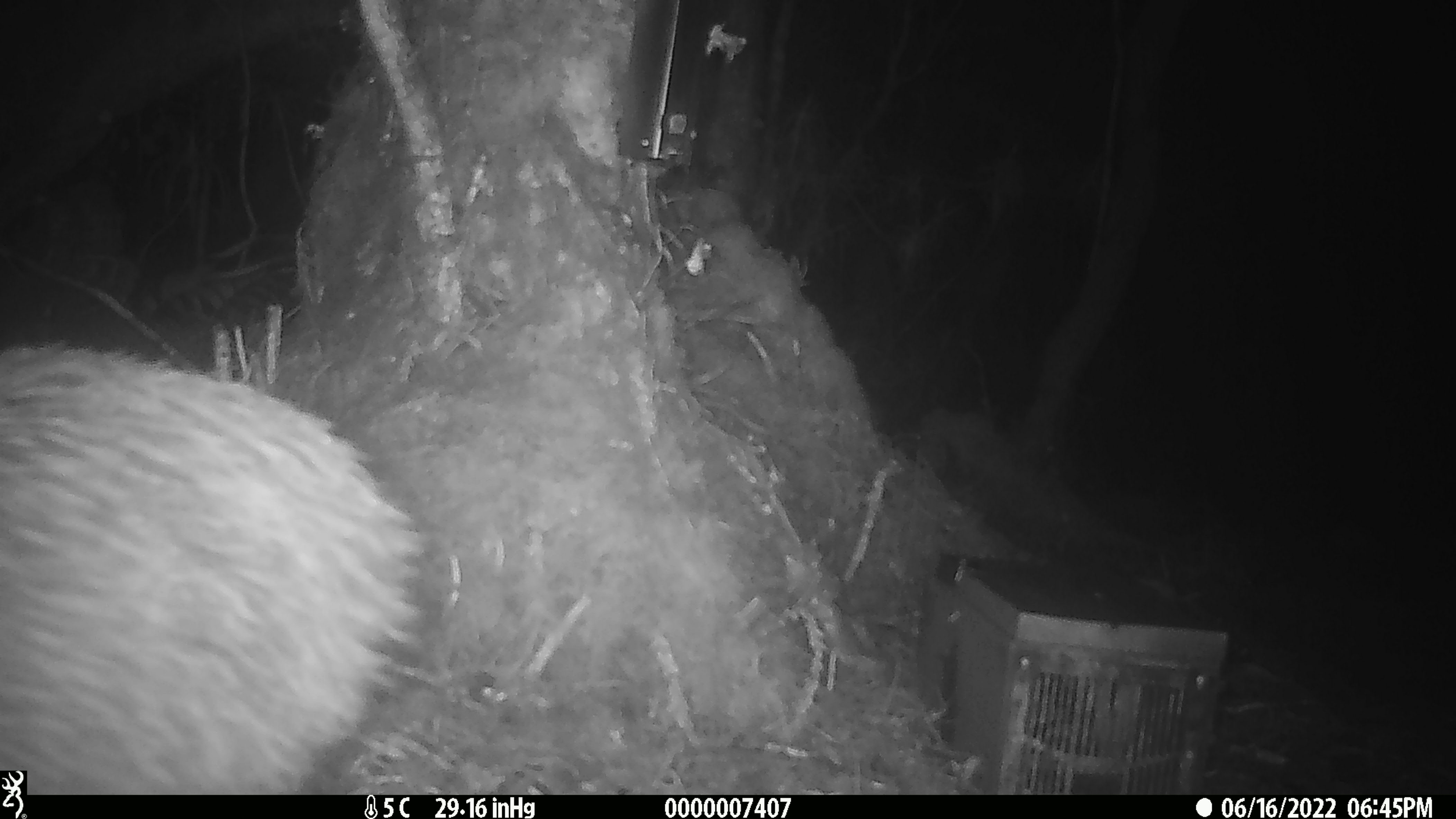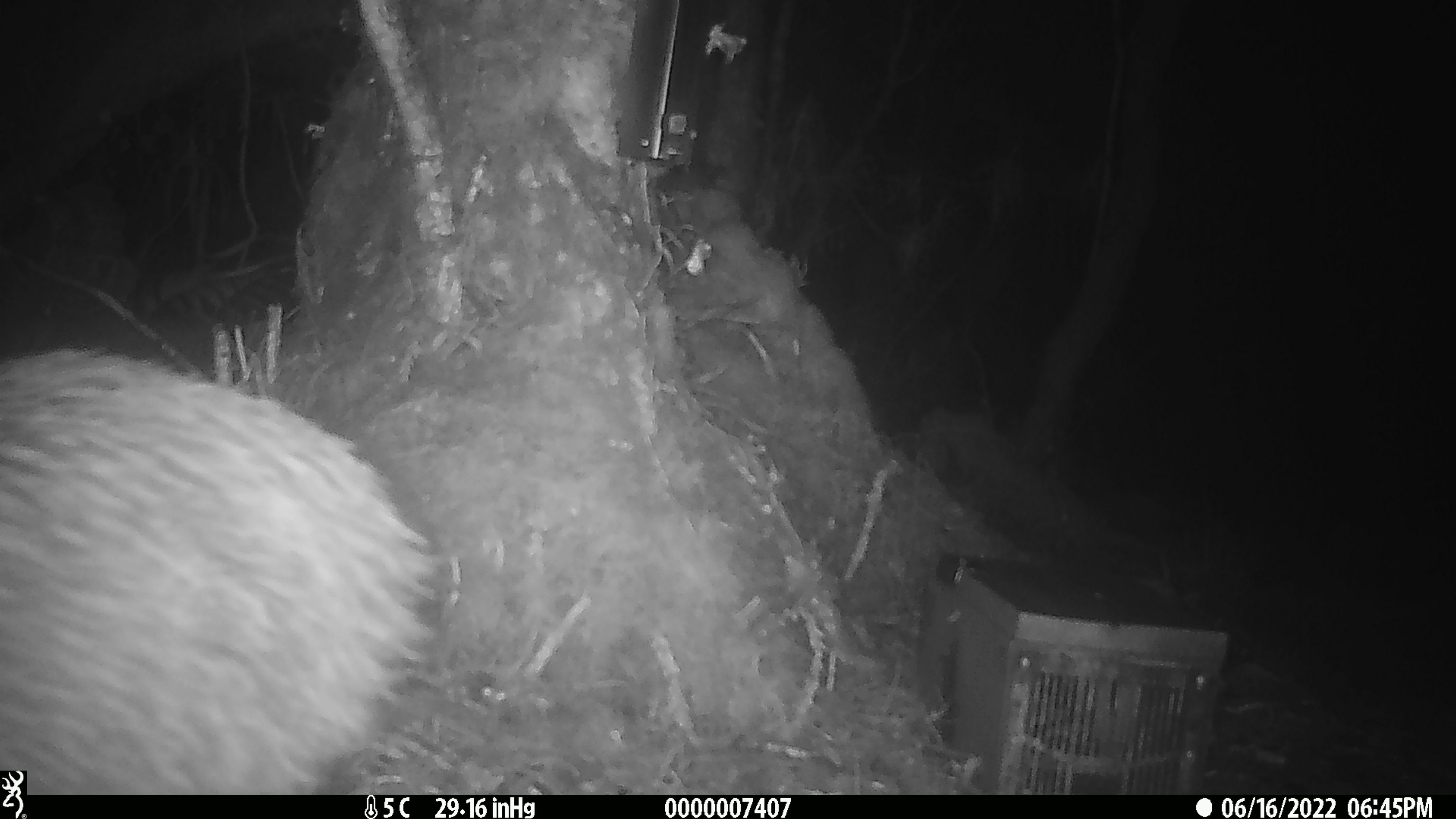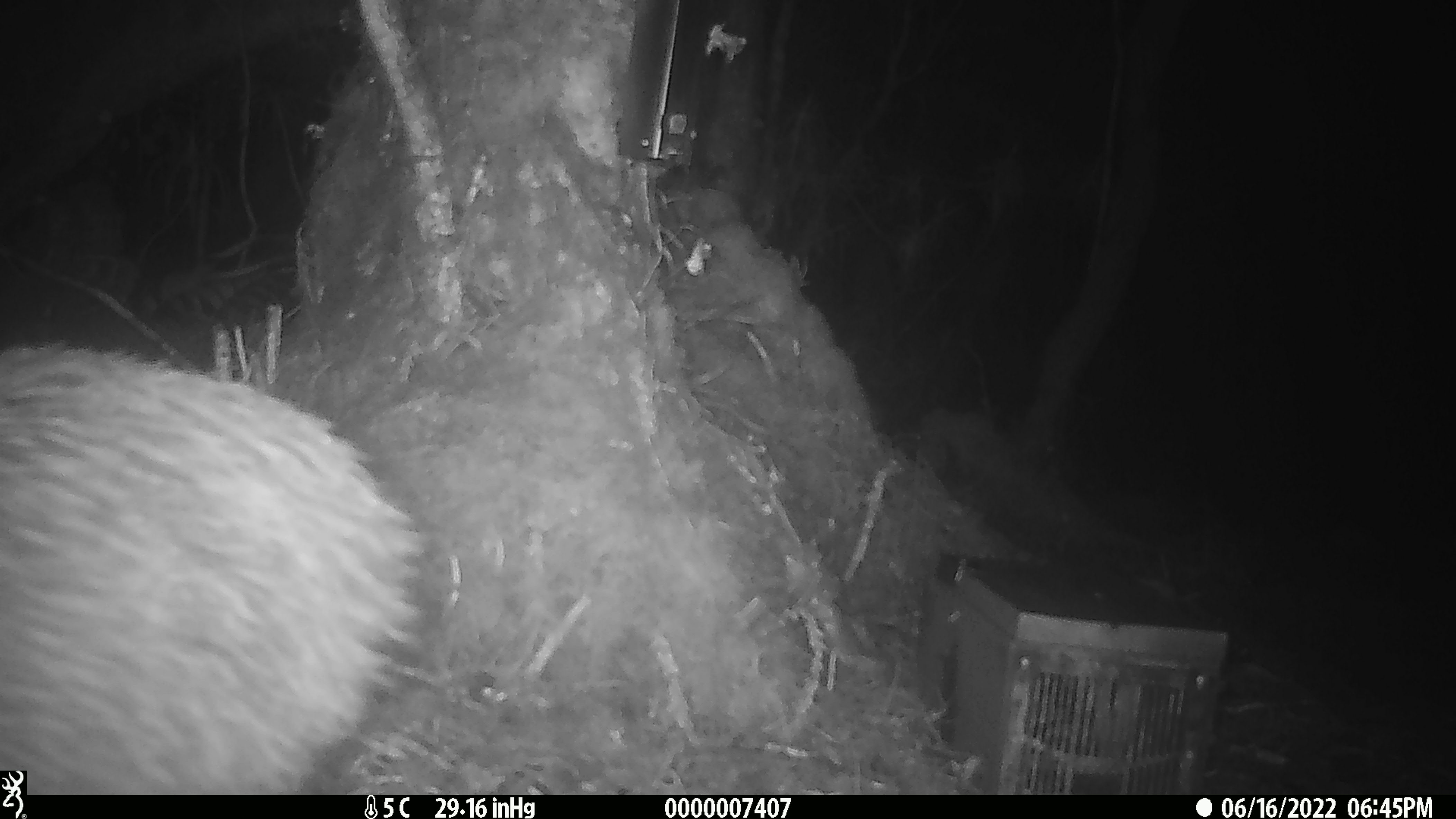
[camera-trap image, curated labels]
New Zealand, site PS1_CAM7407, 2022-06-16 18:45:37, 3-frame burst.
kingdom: Animalia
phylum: Chordata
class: Aves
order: Apterygiformes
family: Apterygidae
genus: Apteryx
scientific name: Apteryx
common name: kiwi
Kiwi (Apteryx).